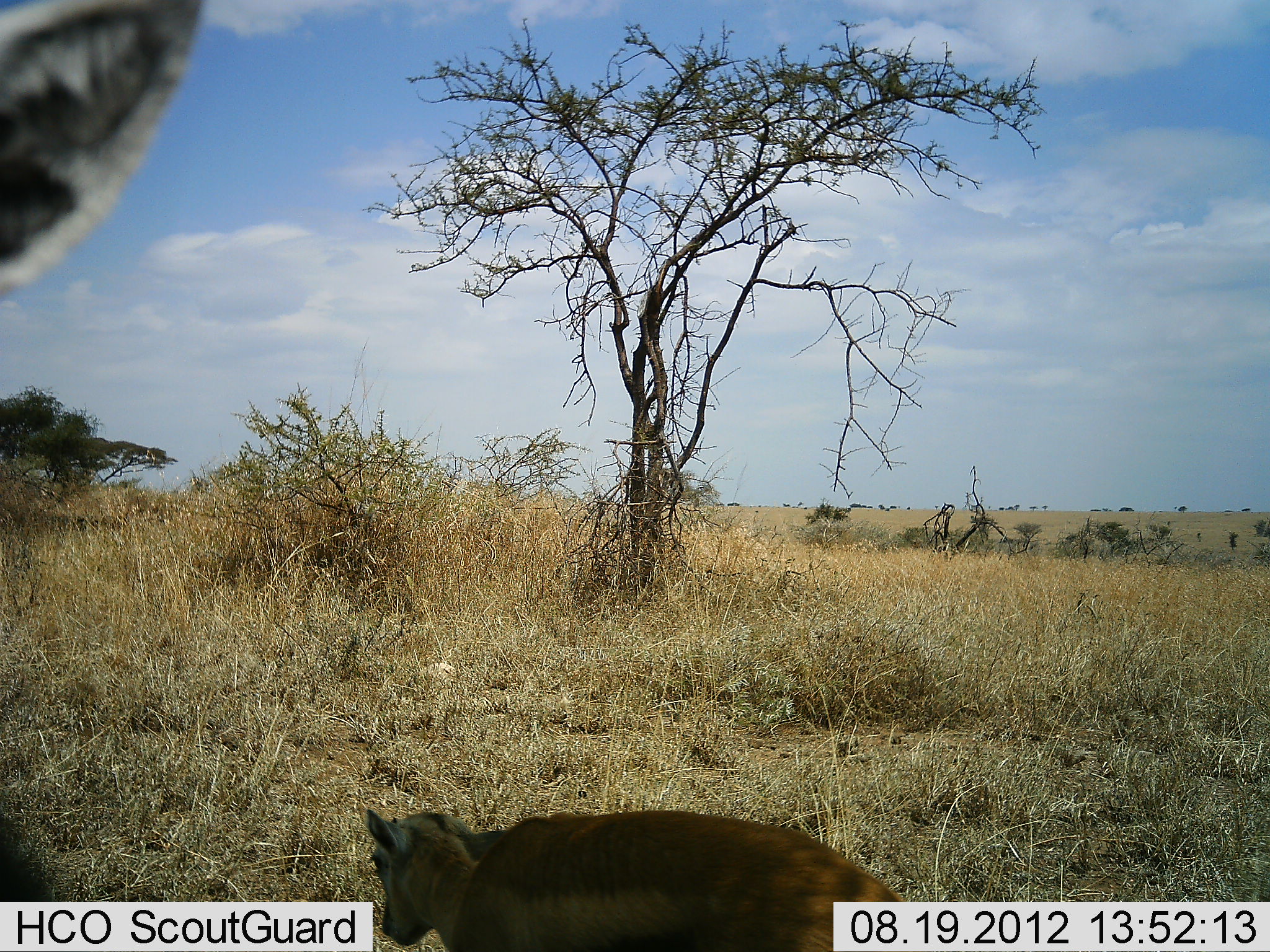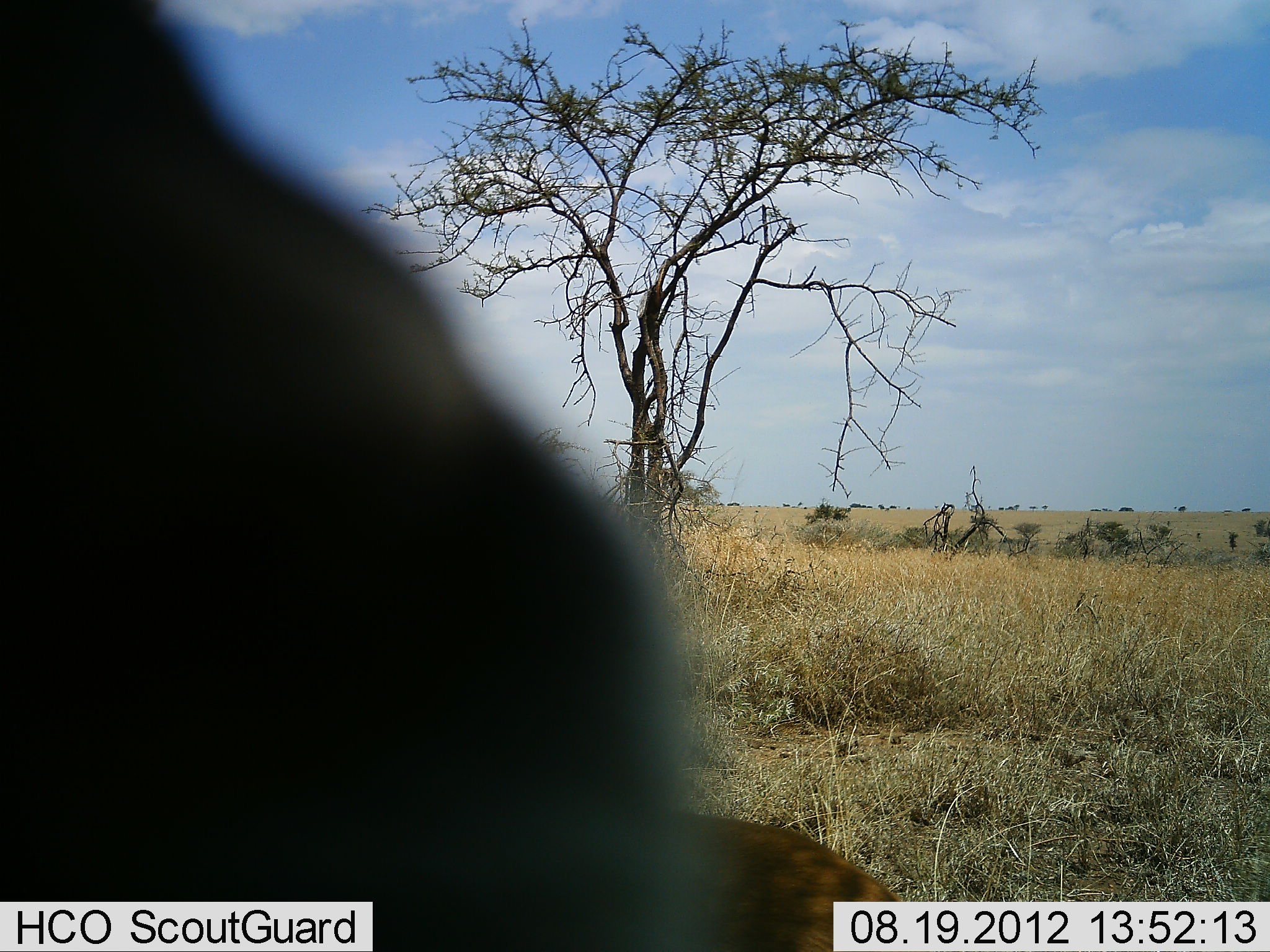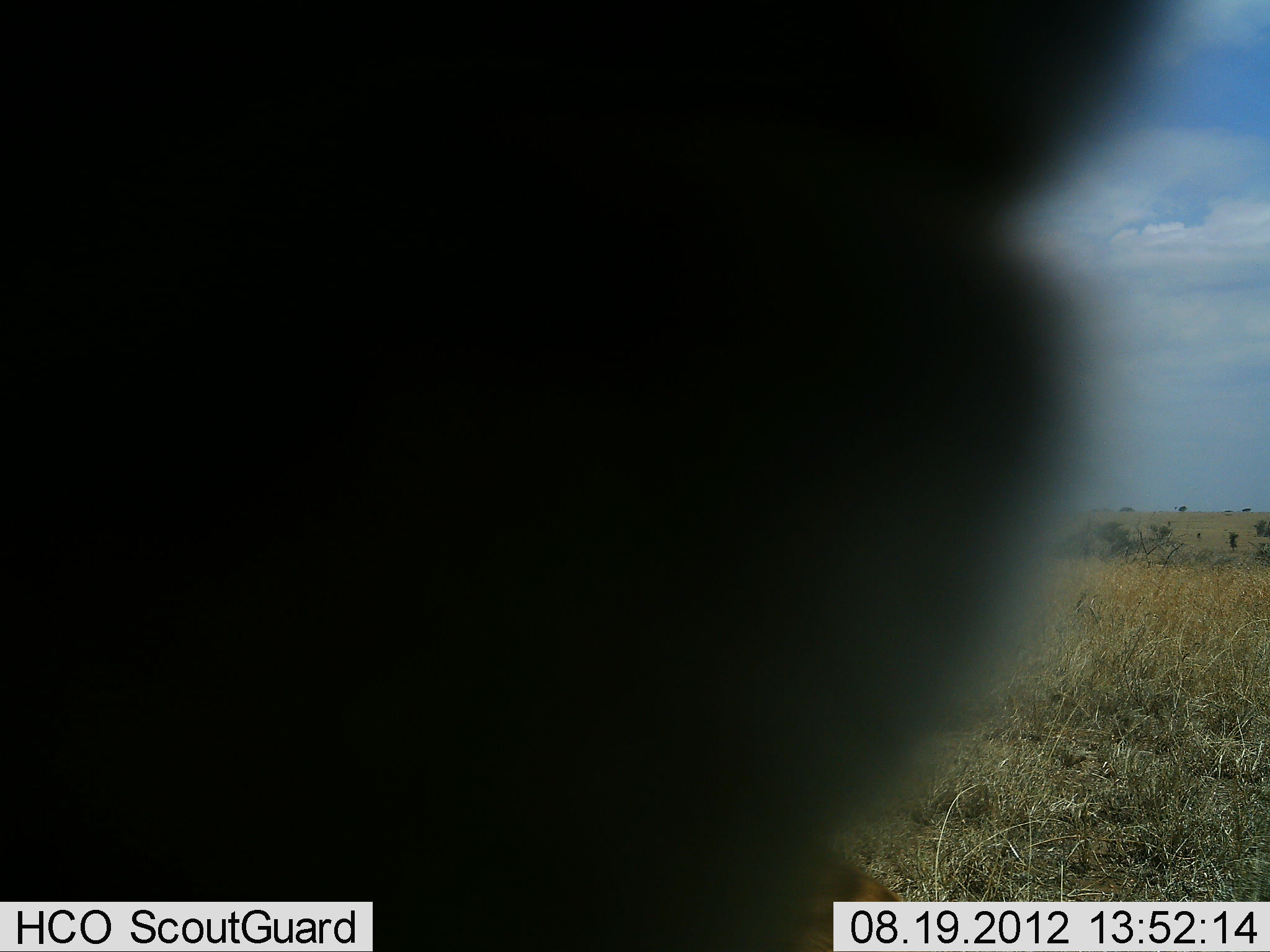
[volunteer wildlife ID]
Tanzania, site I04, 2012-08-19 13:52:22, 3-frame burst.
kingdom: Animalia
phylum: Chordata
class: Mammalia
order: Artiodactyla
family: Bovidae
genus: Eudorcas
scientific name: Eudorcas thomsonii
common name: thomson's gazelle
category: gazellethomsons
Gazellethomsons (thomson's gazelle) (Eudorcas thomsonii), count 2. Behavior (volunteer vote fractions): standing 86%, resting 71%, moving 14%, interacting 0%. Young present (vote fraction): 71%. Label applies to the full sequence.